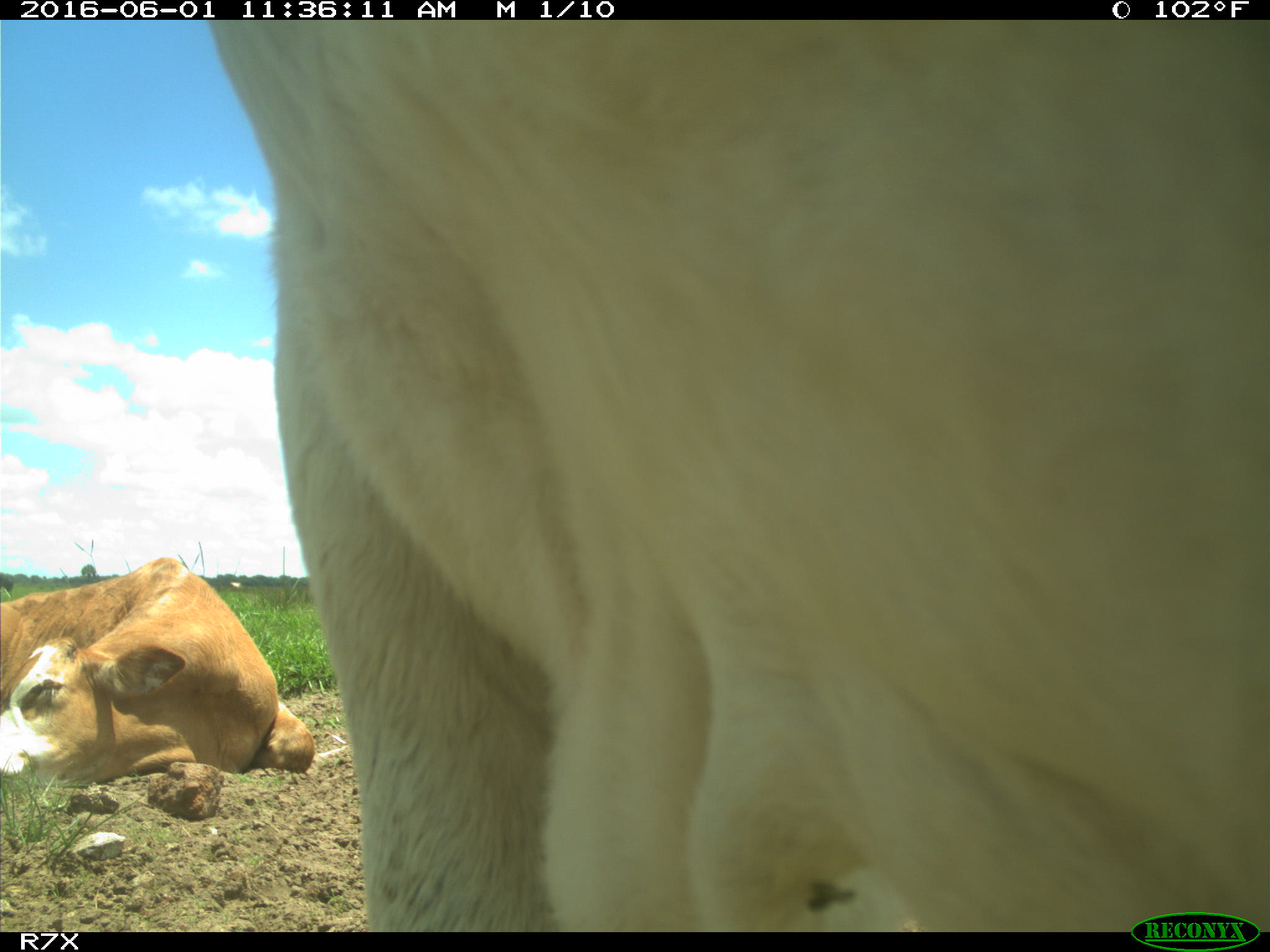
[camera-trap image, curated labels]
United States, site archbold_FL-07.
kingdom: Animalia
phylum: Chordata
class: Mammalia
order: Artiodactyla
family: Bovidae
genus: Bos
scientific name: Bos taurus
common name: domestic cow